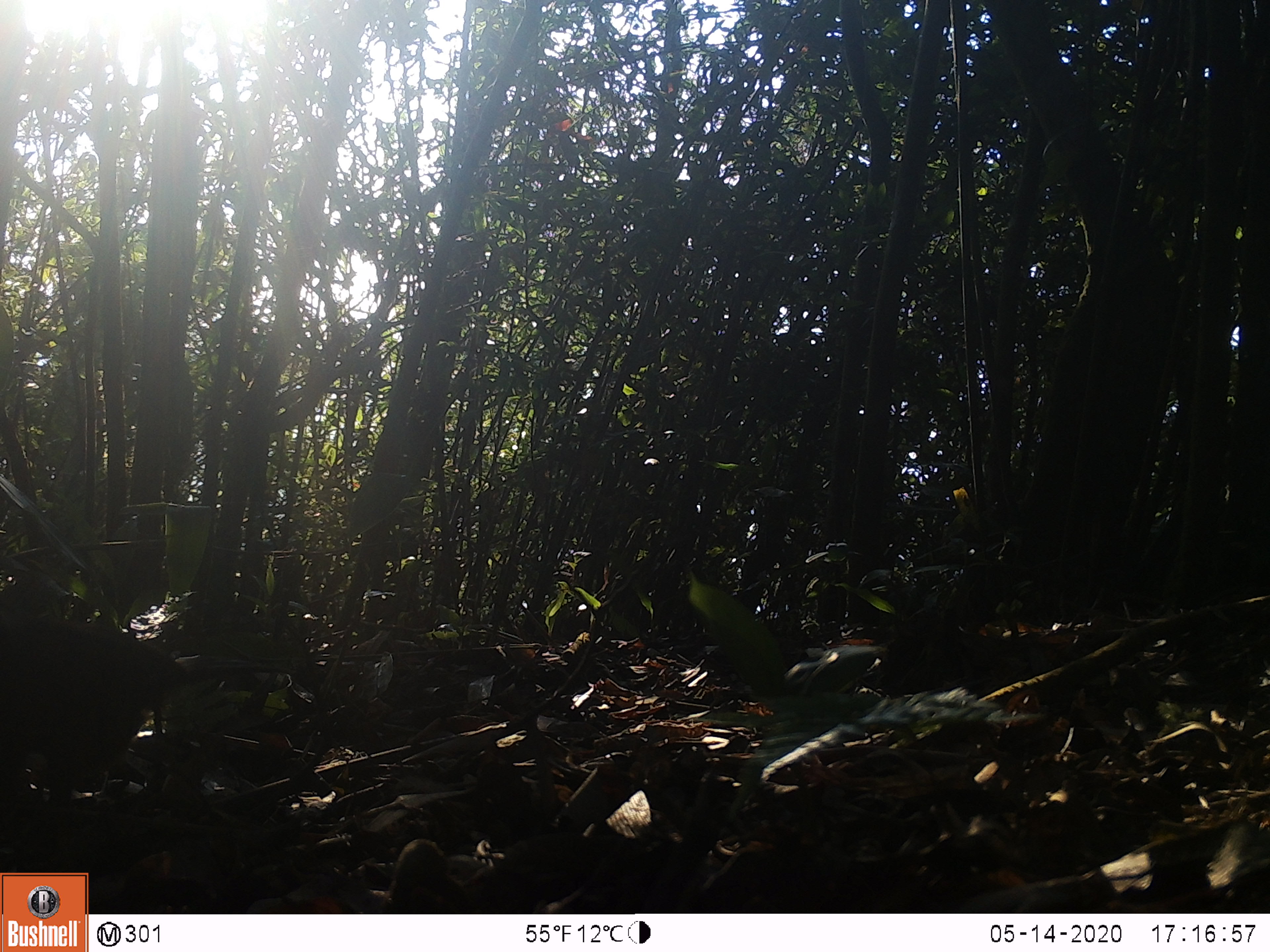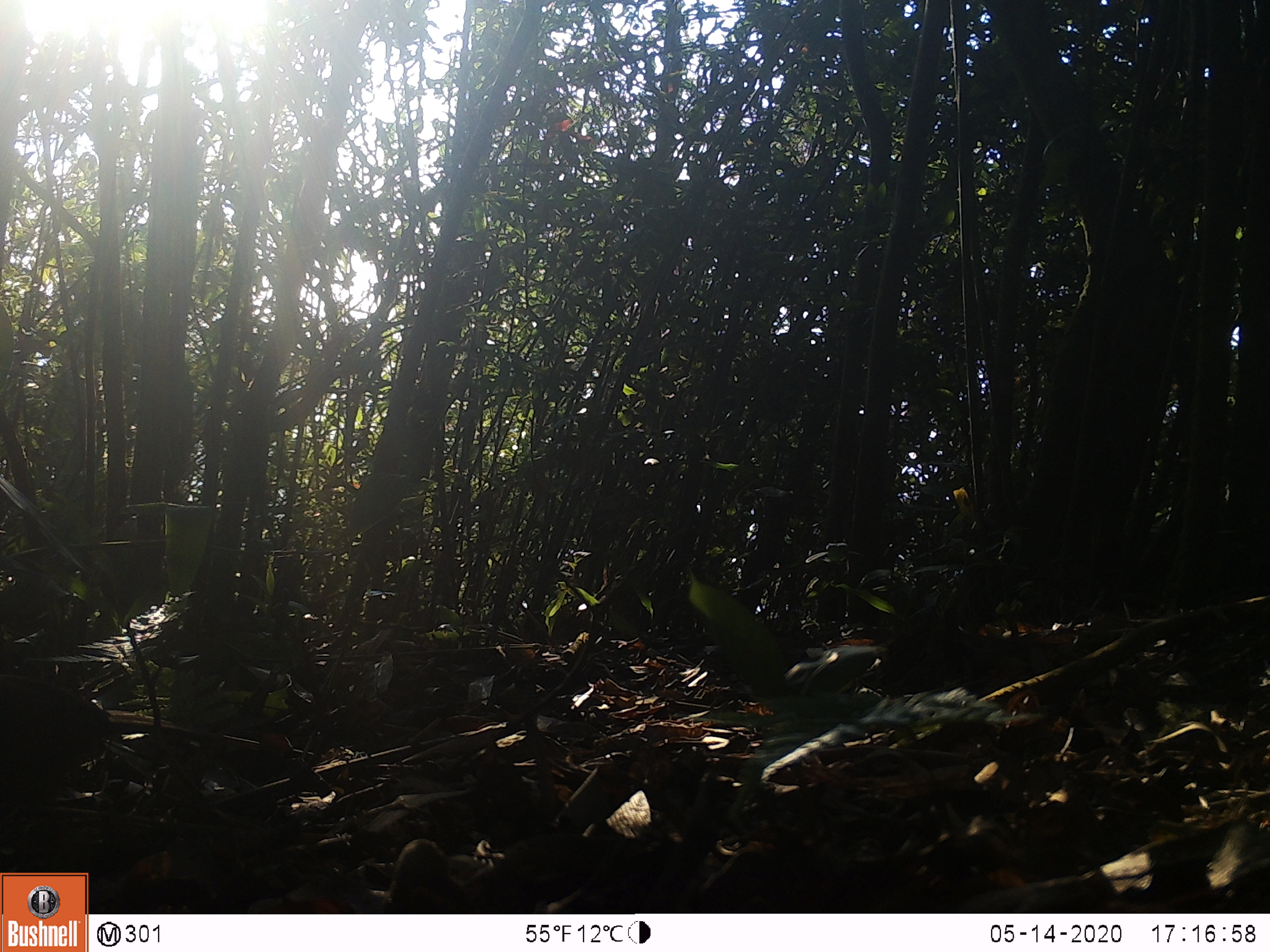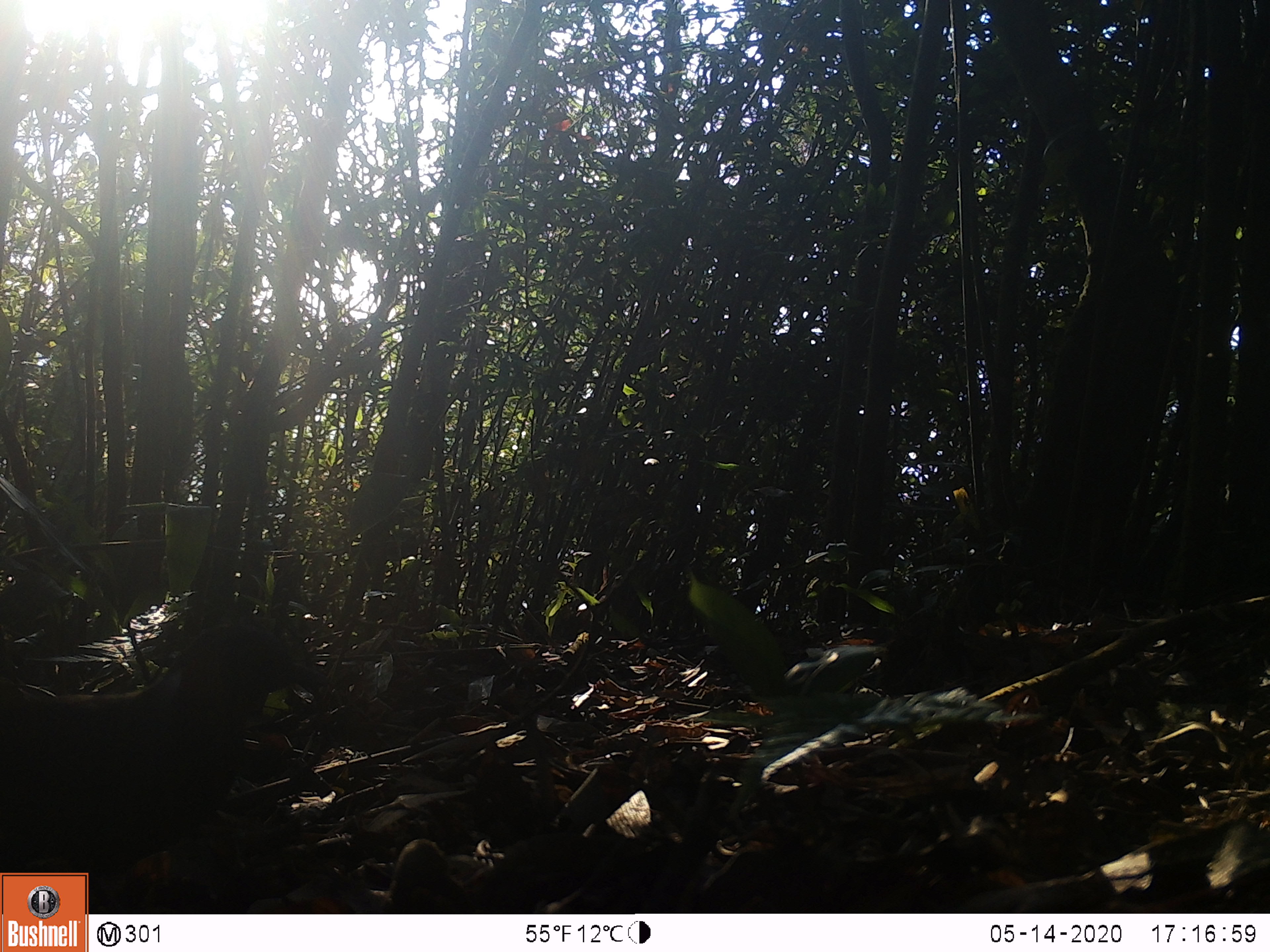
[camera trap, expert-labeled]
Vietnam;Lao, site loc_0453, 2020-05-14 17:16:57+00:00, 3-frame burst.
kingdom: Animalia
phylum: Chordata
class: Aves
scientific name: Aves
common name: bird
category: unidentified bird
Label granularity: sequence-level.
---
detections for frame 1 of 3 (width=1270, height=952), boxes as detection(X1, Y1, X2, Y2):
unidentified bird: detection(0, 619, 188, 808)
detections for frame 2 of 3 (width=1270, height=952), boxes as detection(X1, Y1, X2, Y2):
unidentified bird: detection(0, 673, 113, 813)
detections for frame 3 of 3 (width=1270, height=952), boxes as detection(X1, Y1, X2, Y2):
unidentified bird: detection(0, 620, 317, 914)